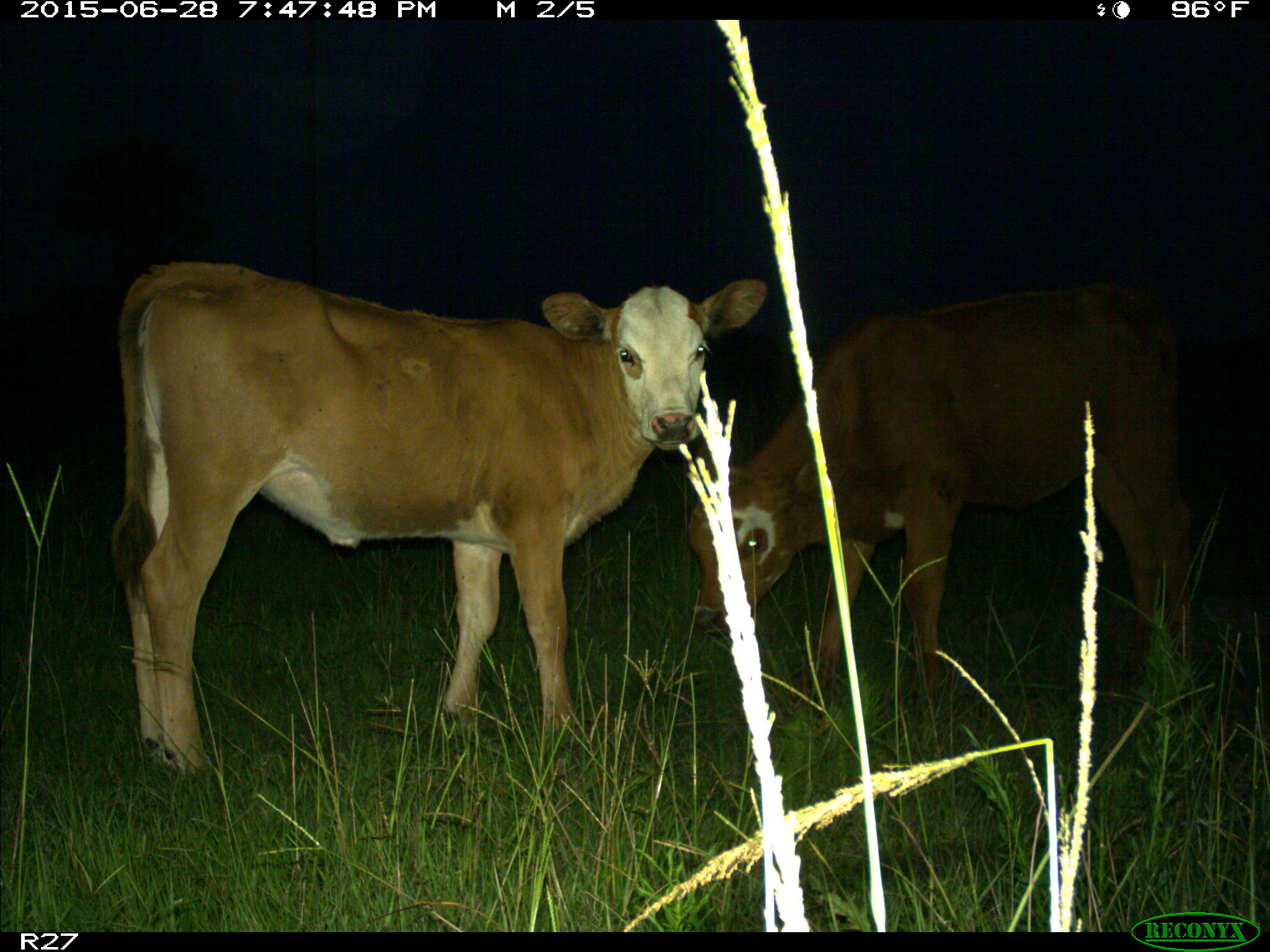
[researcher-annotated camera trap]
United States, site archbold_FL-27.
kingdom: Animalia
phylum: Chordata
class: Mammalia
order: Artiodactyla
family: Bovidae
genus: Bos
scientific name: Bos taurus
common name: domestic cow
Bos taurus (domestic cow).